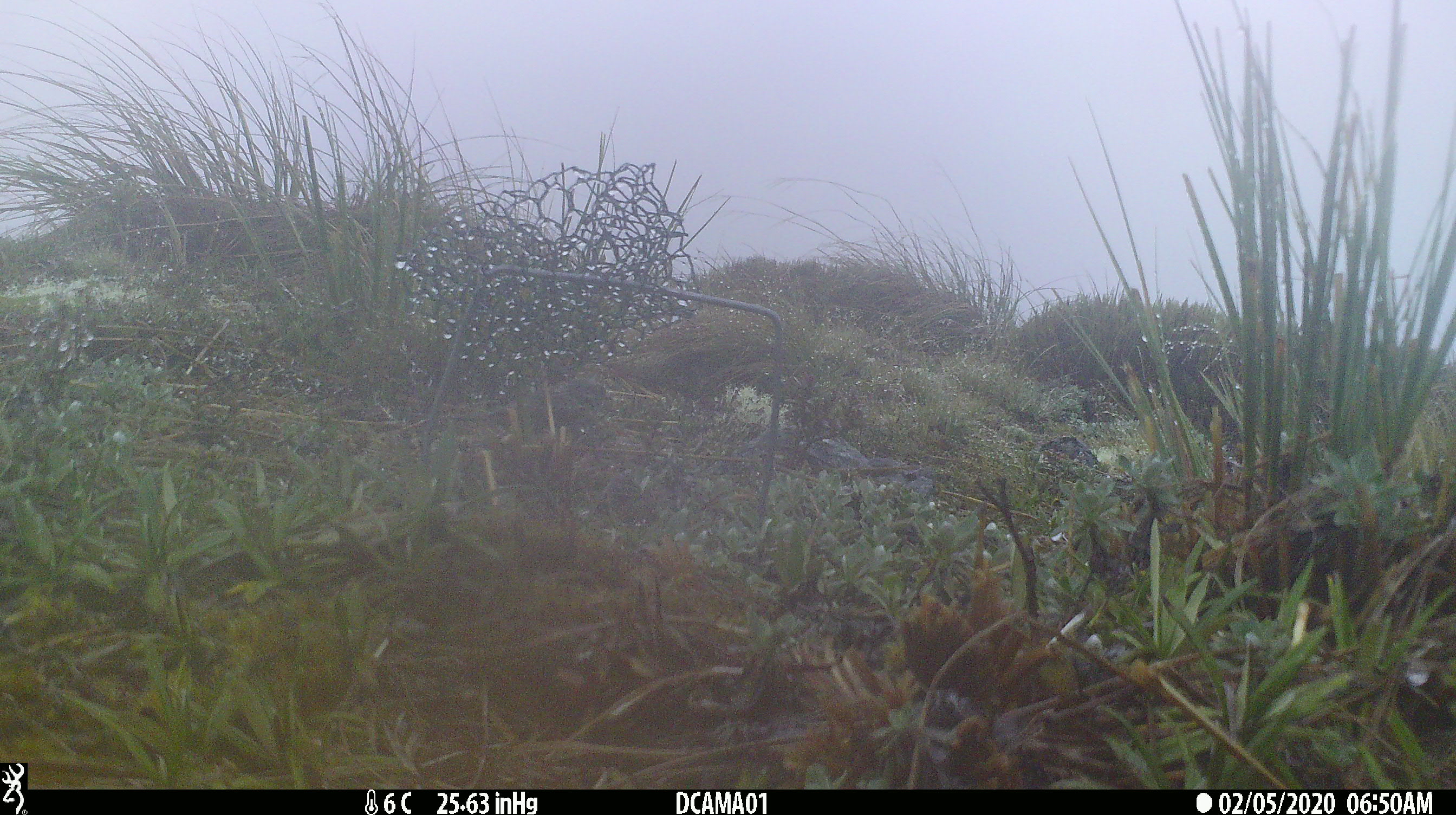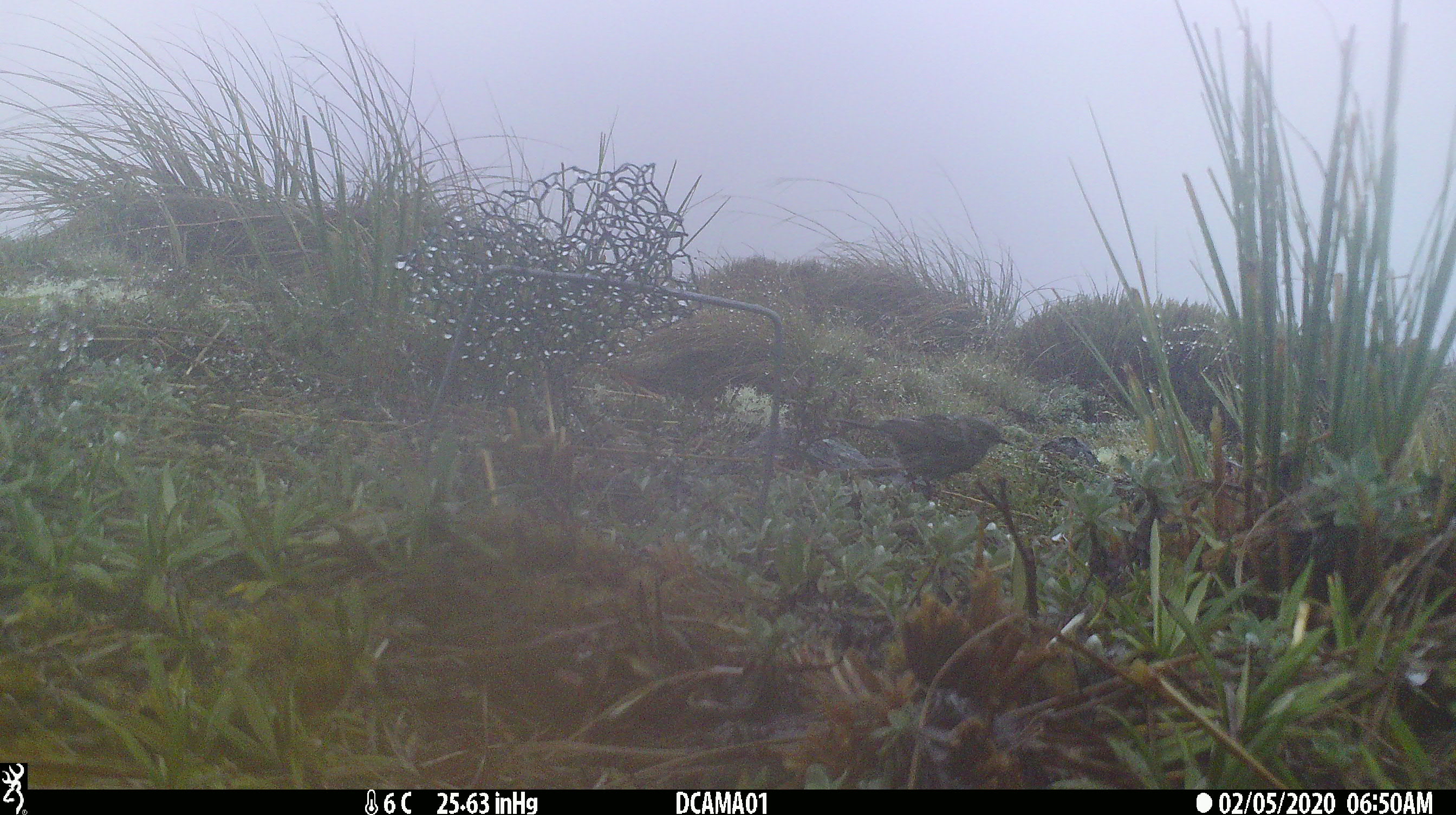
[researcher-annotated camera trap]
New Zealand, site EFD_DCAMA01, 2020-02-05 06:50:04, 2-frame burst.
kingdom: Animalia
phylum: Chordata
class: Aves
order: Passeriformes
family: Prunellidae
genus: Prunella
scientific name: Prunella modularis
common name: dunnock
Dunnock (Prunella modularis).